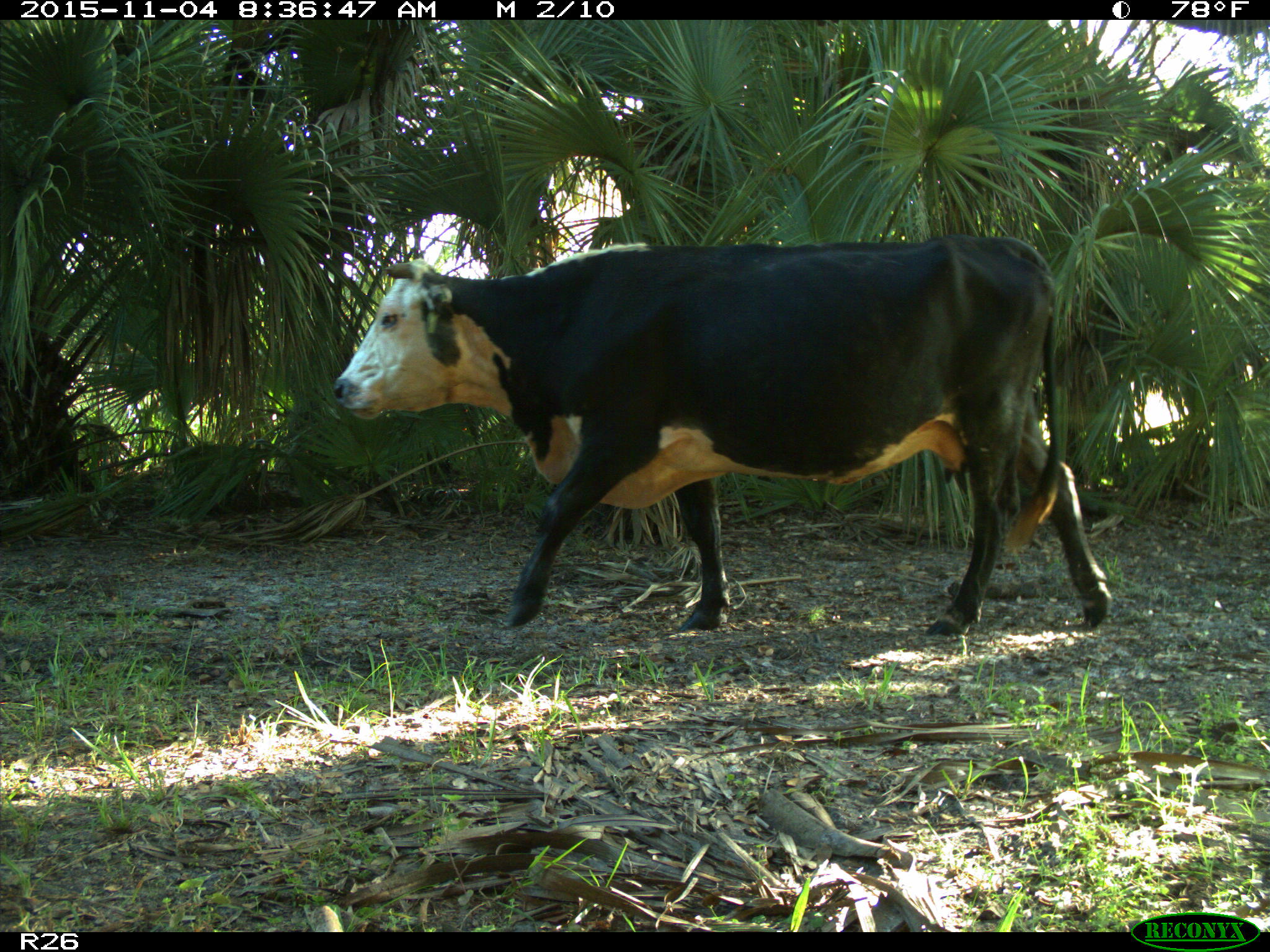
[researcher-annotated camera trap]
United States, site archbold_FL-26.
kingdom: Animalia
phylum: Chordata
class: Mammalia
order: Artiodactyla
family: Bovidae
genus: Bos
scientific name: Bos taurus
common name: domestic cow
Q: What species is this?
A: Bos taurus (domestic cow).